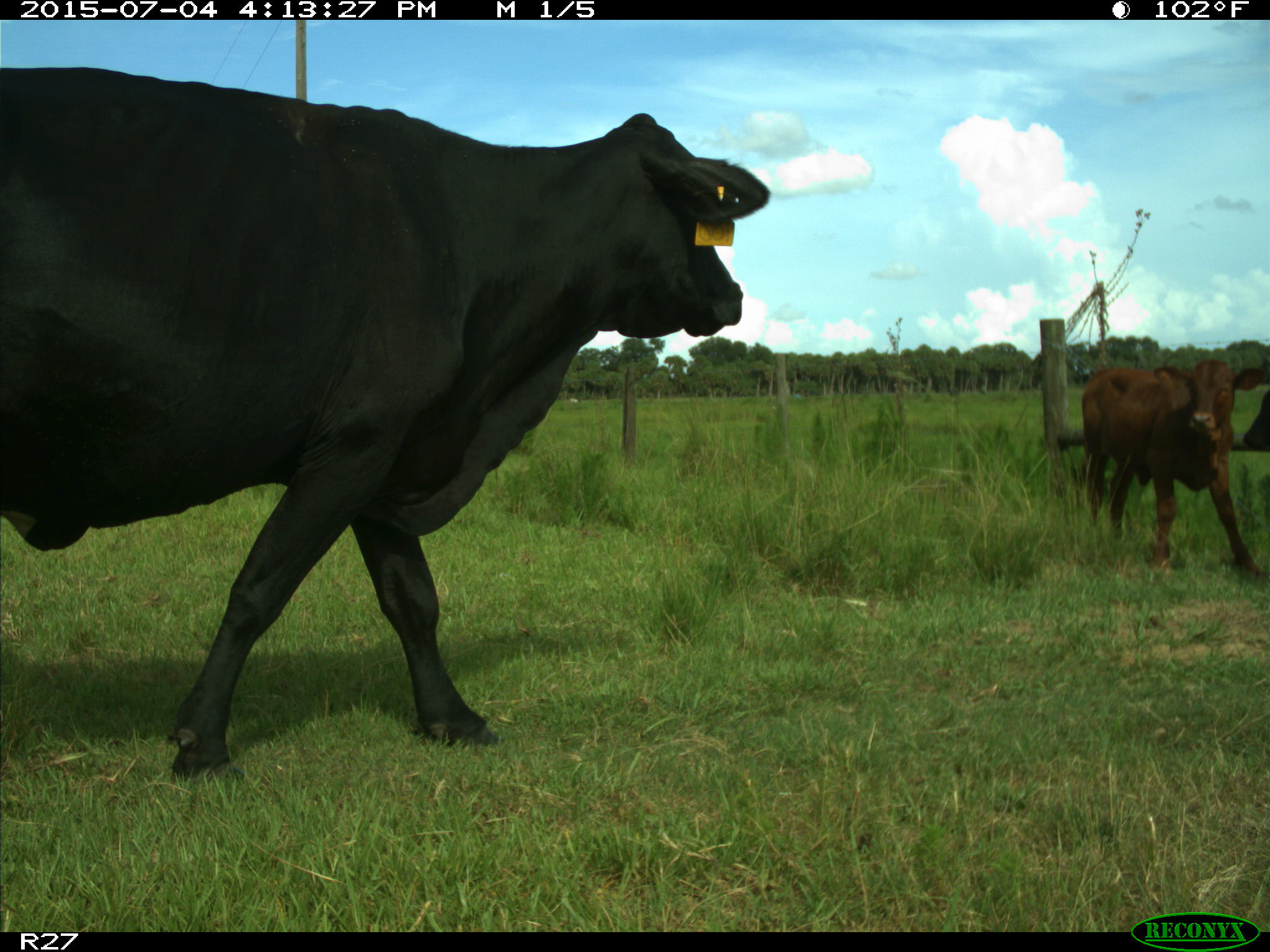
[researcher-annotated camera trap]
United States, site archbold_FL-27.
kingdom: Animalia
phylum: Chordata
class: Mammalia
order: Artiodactyla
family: Bovidae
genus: Bos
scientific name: Bos taurus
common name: domestic cow